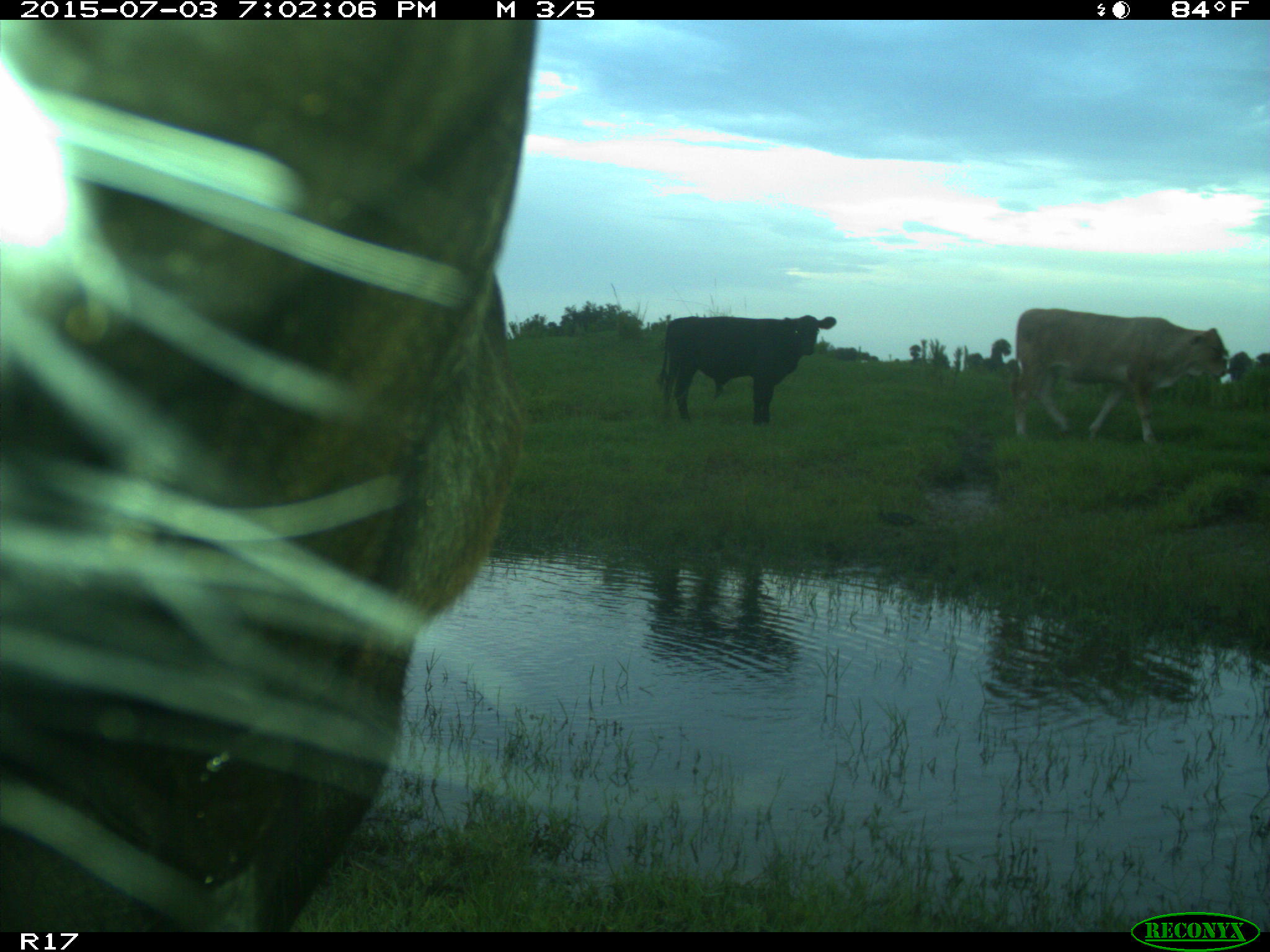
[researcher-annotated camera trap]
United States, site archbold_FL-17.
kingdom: Animalia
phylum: Chordata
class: Mammalia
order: Artiodactyla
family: Bovidae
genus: Bos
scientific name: Bos taurus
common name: domestic cow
Bos taurus (domestic cow).